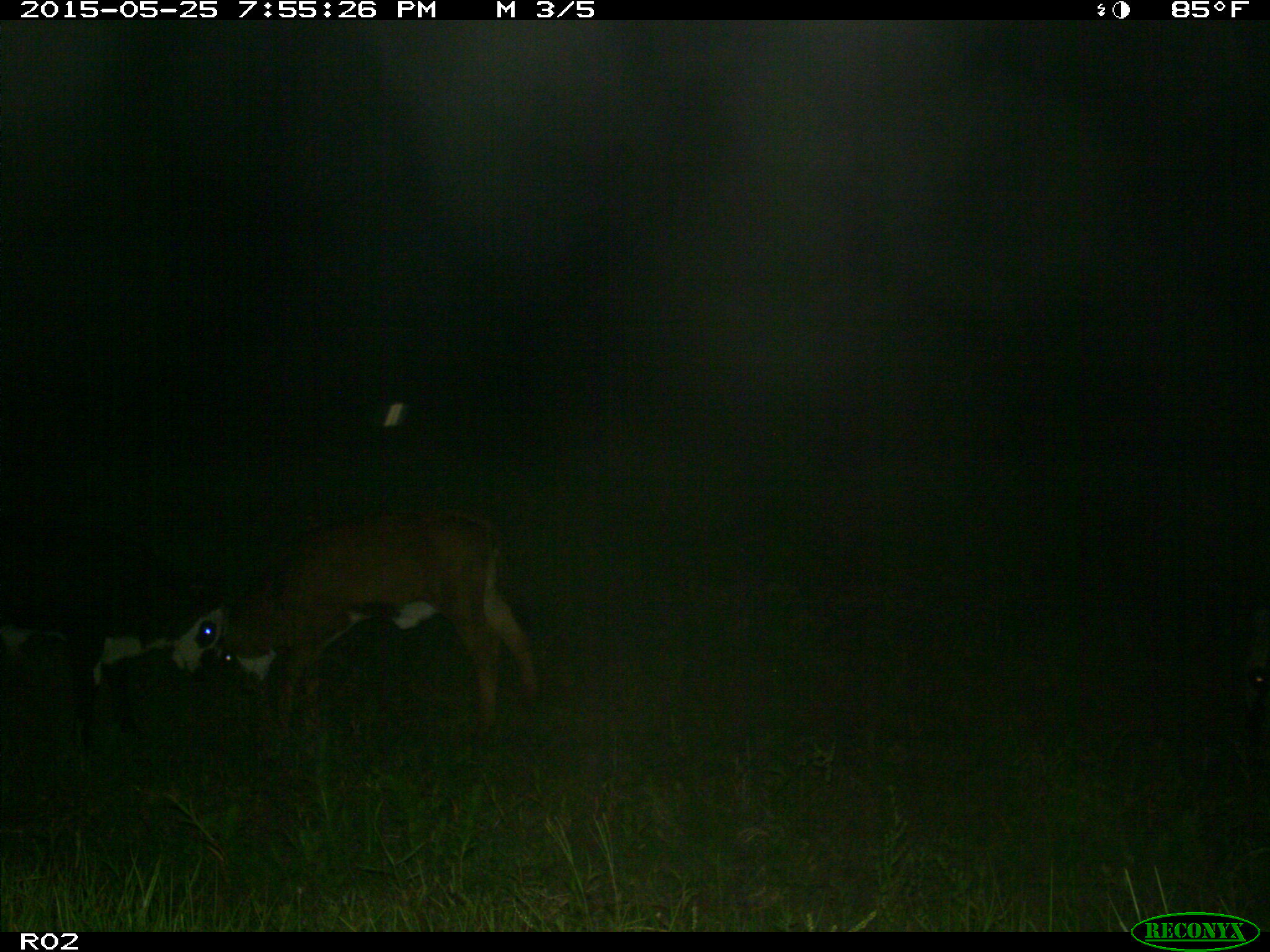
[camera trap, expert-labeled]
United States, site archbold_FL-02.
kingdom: Animalia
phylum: Chordata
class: Mammalia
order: Artiodactyla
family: Bovidae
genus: Bos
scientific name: Bos taurus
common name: domestic cow